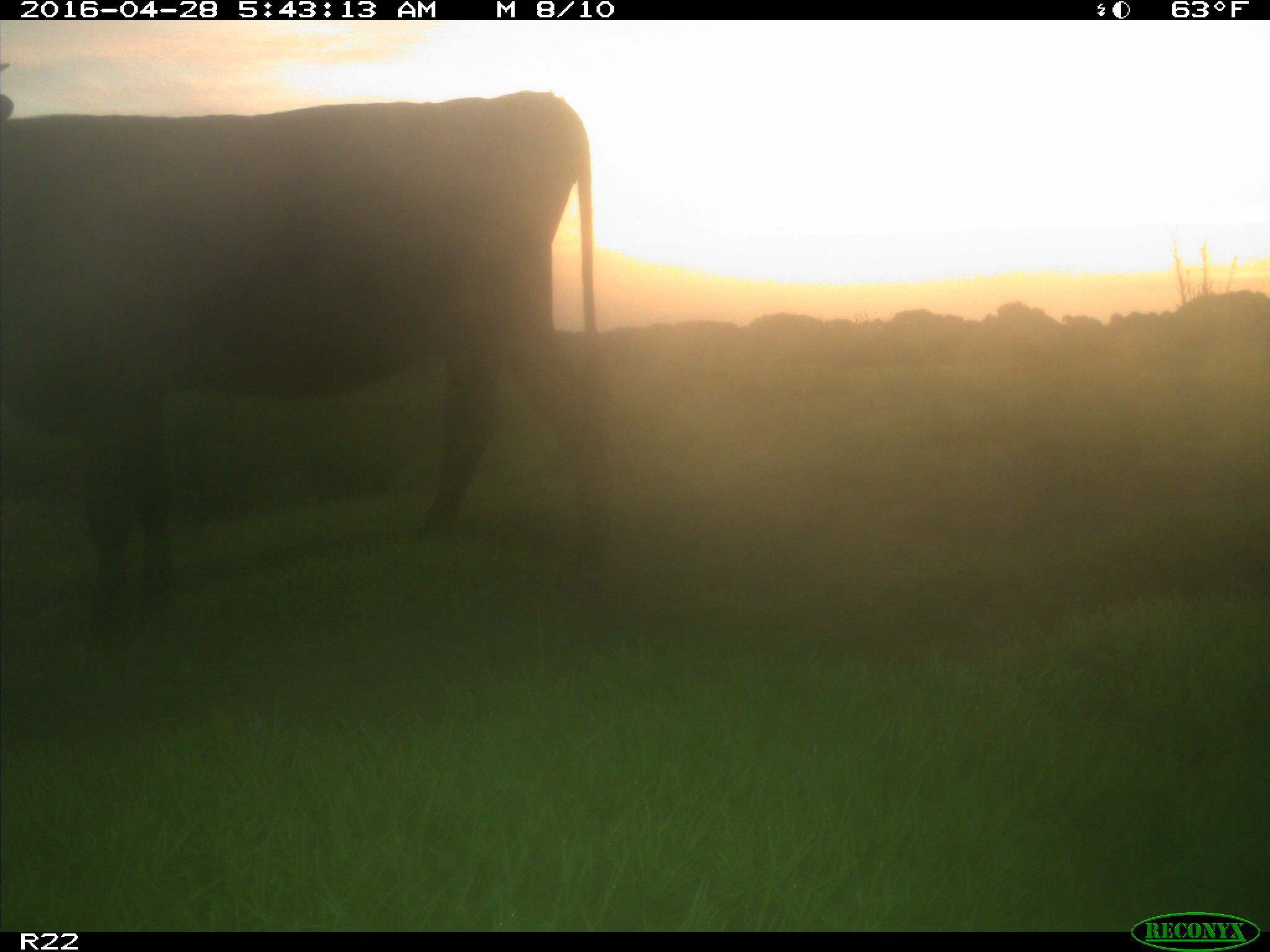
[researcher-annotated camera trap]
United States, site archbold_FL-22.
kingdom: Animalia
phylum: Chordata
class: Mammalia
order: Artiodactyla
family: Bovidae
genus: Bos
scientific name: Bos taurus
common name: domestic cow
Bos taurus (domestic cow).